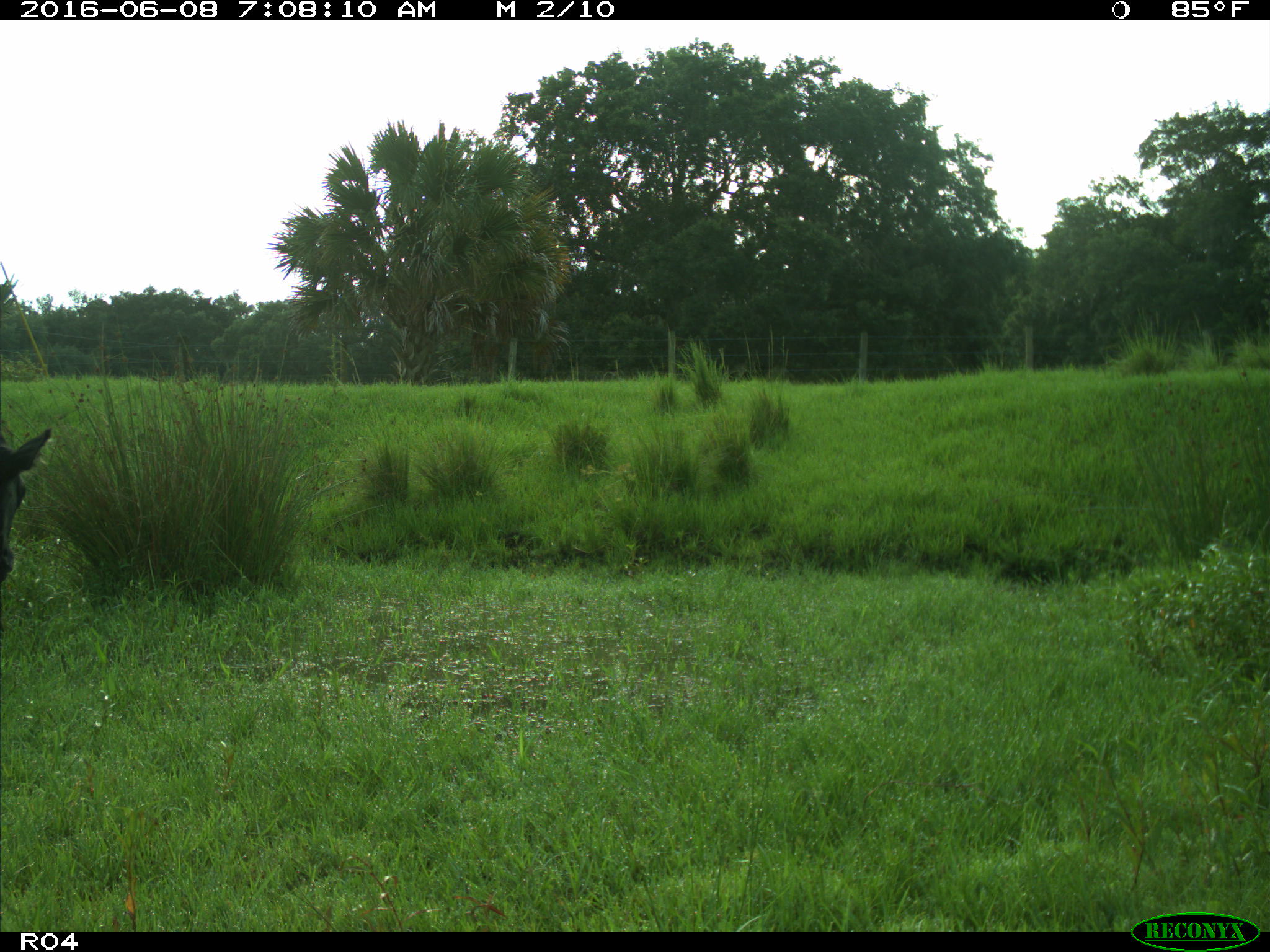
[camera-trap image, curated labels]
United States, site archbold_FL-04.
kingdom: Animalia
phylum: Chordata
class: Mammalia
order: Artiodactyla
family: Bovidae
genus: Bos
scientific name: Bos taurus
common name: domestic cow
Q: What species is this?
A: Bos taurus (domestic cow).